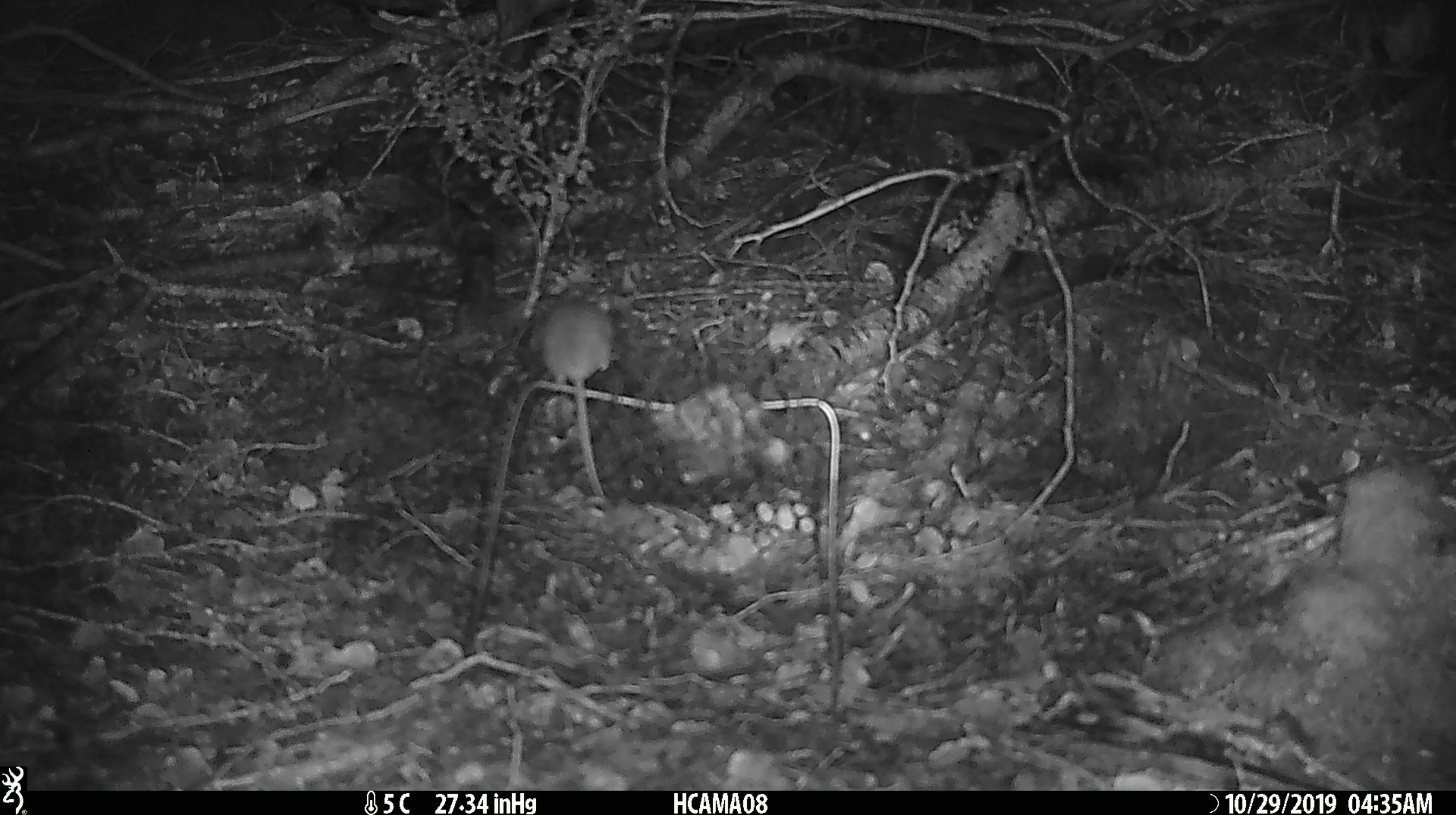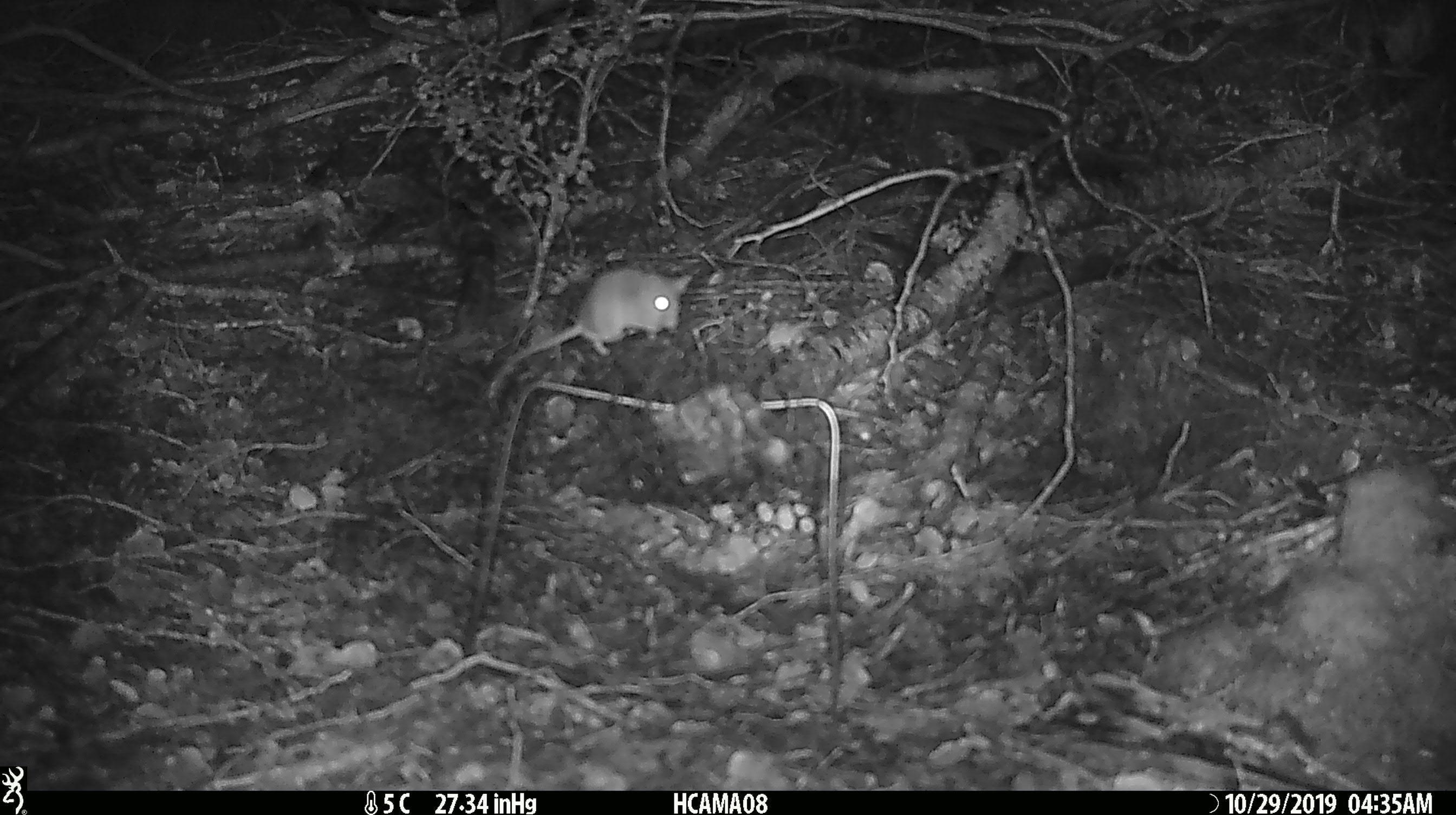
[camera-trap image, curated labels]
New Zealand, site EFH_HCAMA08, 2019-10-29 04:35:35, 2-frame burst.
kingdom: Animalia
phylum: Chordata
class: Mammalia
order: Rodentia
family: Muridae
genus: Mus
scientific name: Mus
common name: mouse